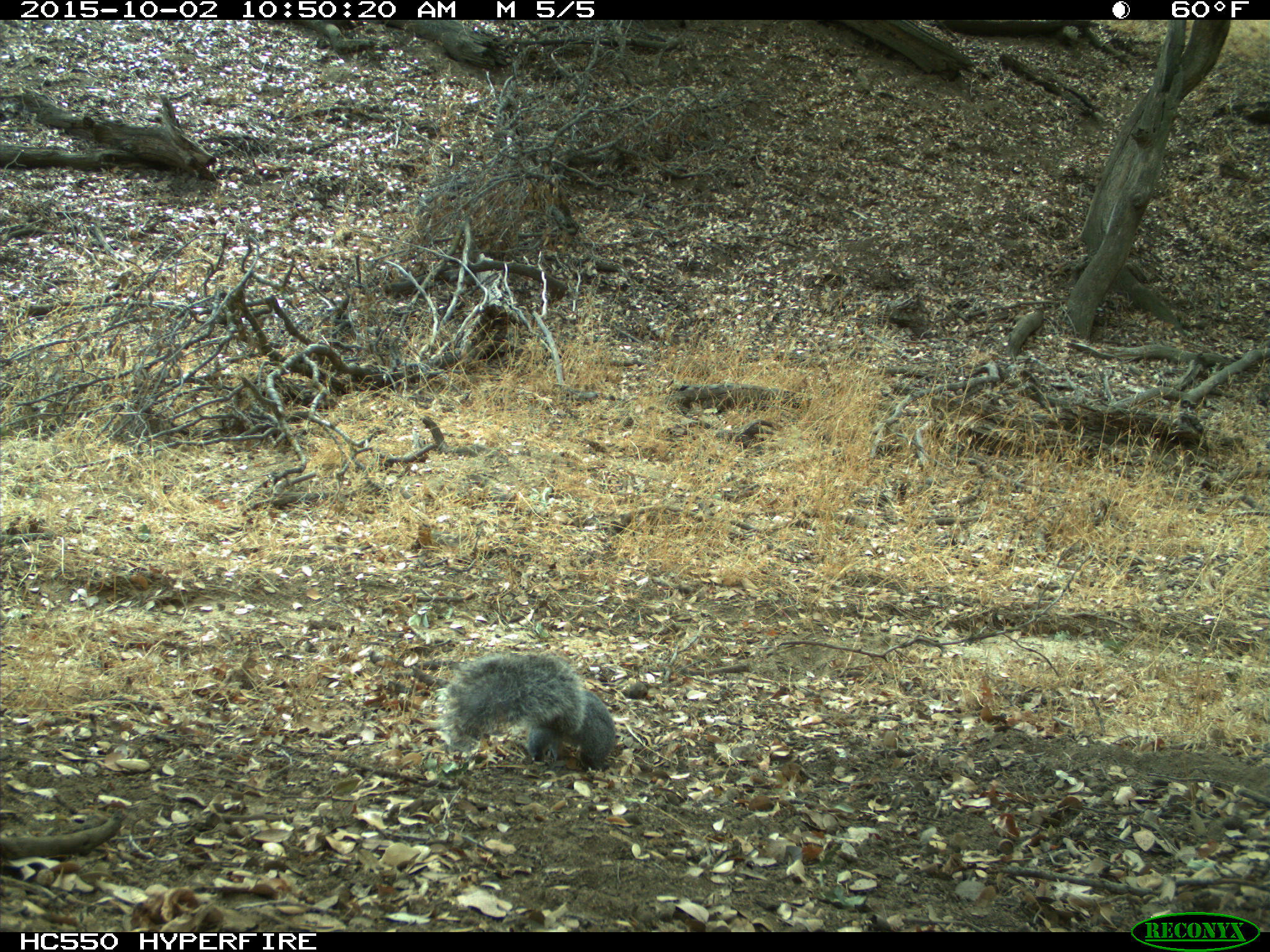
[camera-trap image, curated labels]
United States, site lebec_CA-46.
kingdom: Animalia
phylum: Chordata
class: Mammalia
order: Rodentia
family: Sciuridae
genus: Sciurus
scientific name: Sciurus carolinensis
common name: eastern gray squirrel